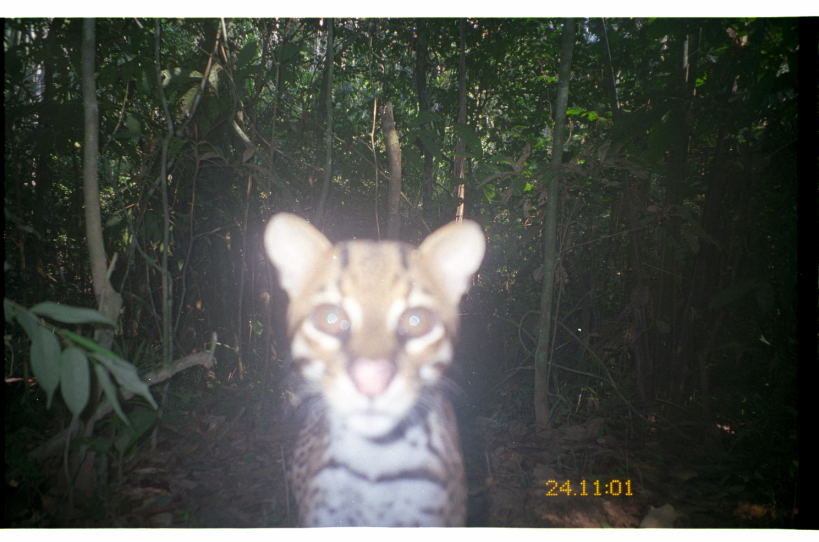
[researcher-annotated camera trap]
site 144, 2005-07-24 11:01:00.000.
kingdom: Animalia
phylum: Chordata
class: Mammalia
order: Carnivora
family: Felidae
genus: Leopardus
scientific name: Leopardus pardalis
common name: ocelot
Leopardus pardalis (ocelot).